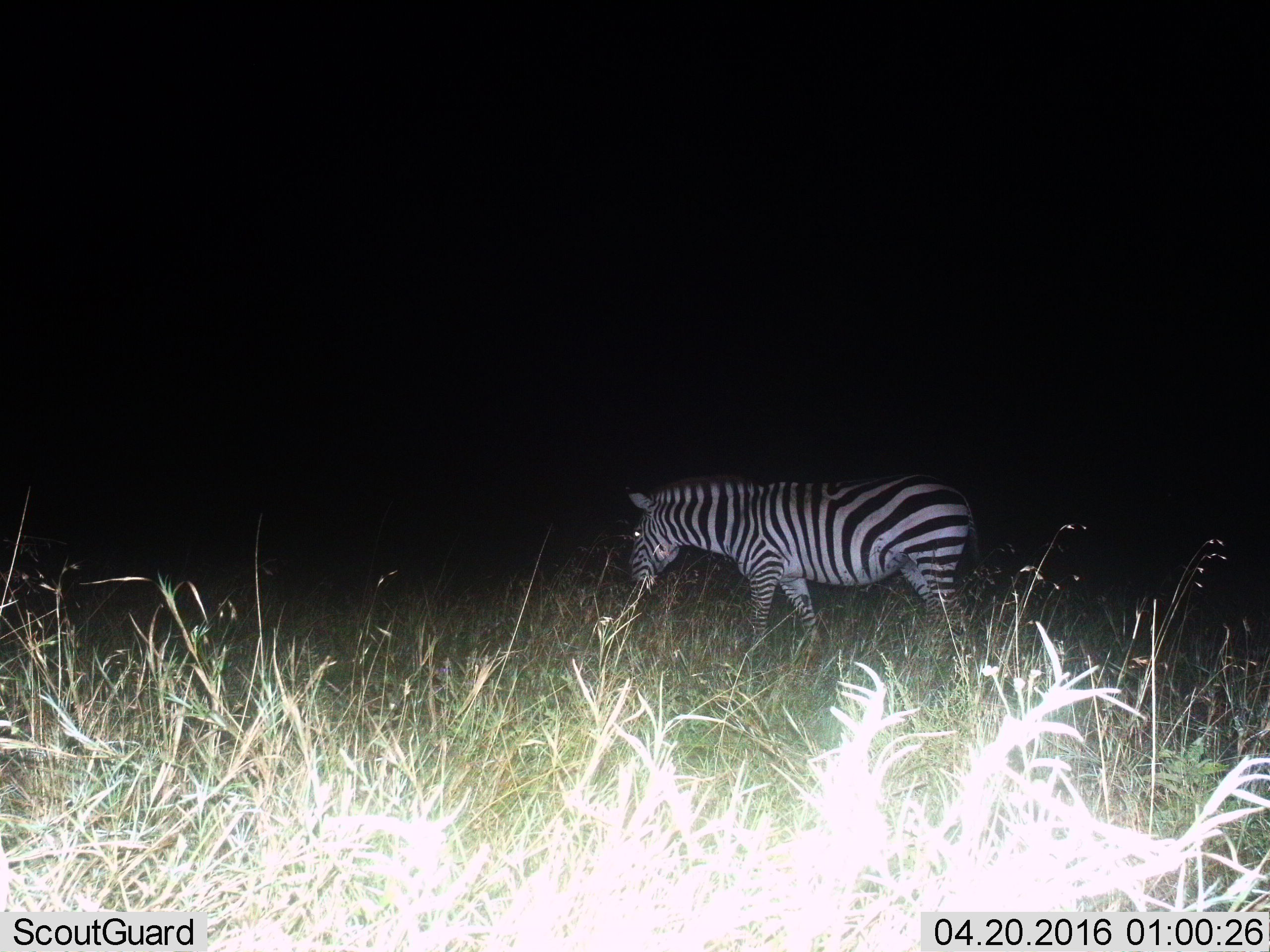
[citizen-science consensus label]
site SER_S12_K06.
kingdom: Animalia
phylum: Chordata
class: Mammalia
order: Perissodactyla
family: Equidae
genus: Equus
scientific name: Equus quagga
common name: plains zebra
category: zebraplains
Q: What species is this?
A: Zebraplains (plains zebra) (Equus quagga).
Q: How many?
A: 1.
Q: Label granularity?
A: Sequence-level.